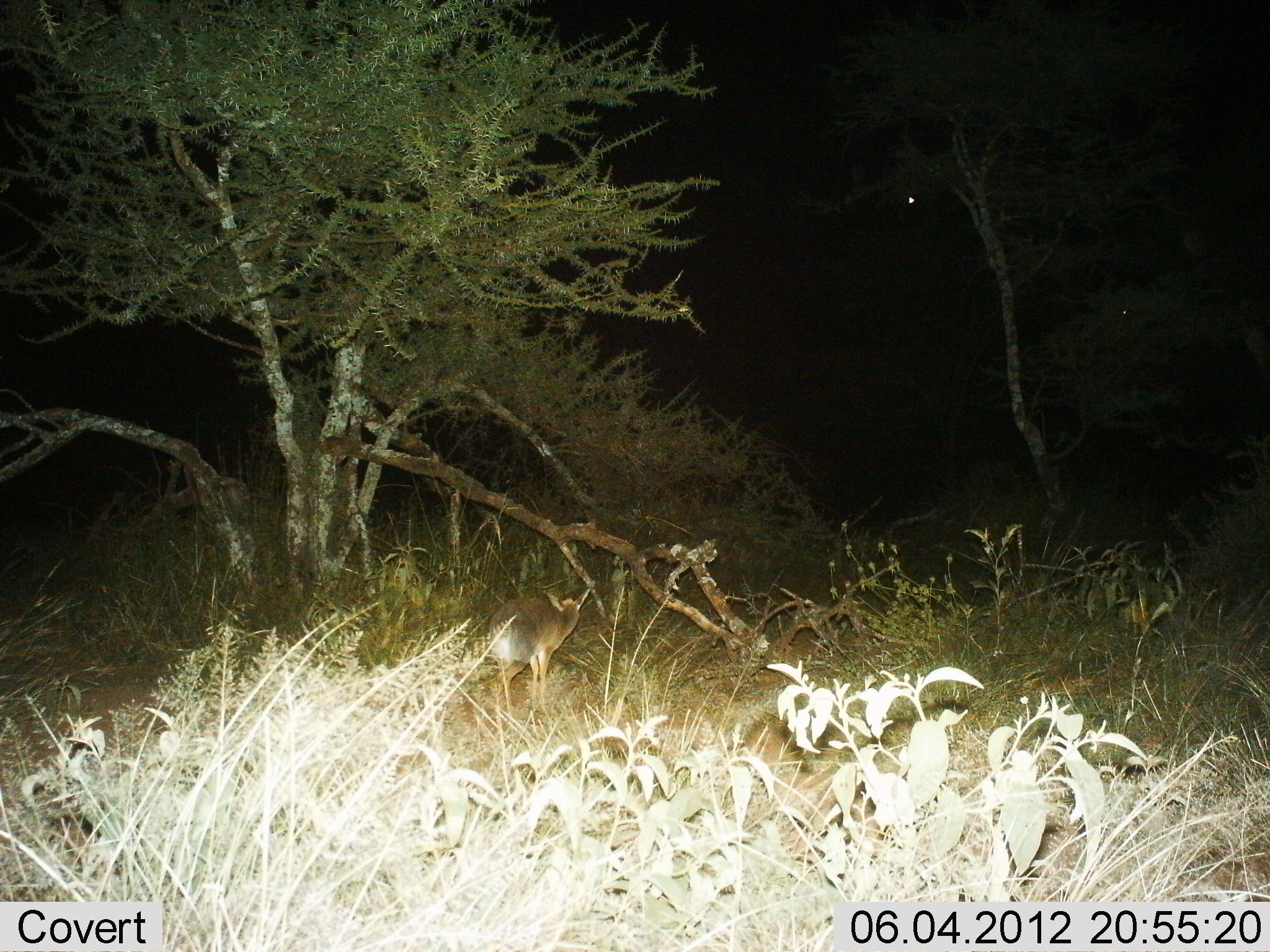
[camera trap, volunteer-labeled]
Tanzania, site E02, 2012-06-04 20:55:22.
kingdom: Animalia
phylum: Chordata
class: Mammalia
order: Artiodactyla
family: Bovidae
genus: Madoqua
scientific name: Madoqua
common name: dikdik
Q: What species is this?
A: Dikdik (Madoqua).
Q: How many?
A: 1.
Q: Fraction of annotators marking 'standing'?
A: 83%.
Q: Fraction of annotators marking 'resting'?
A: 0%.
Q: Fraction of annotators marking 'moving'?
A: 17%.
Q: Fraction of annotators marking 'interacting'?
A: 0%.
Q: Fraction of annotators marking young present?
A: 0%.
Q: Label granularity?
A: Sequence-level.